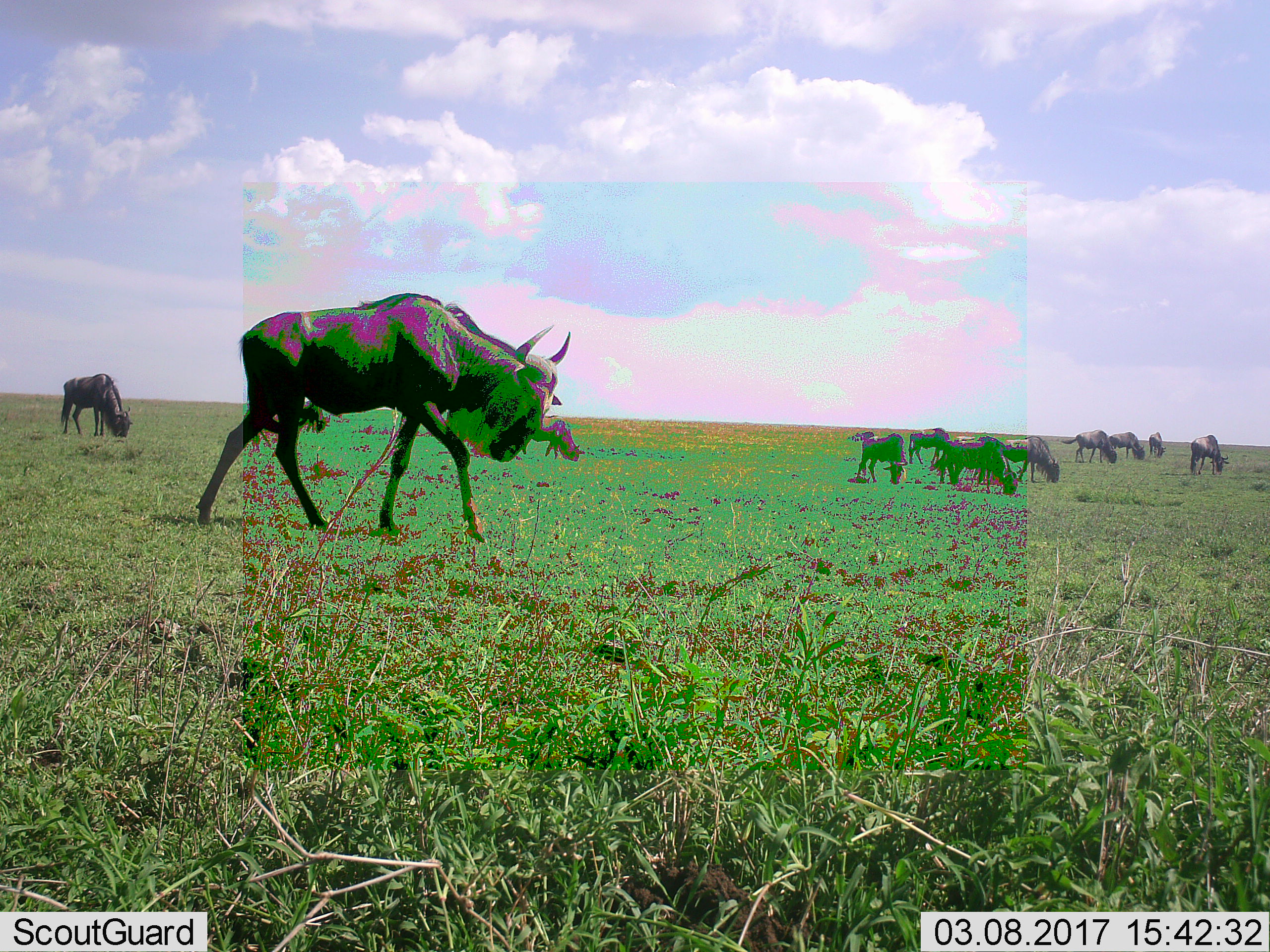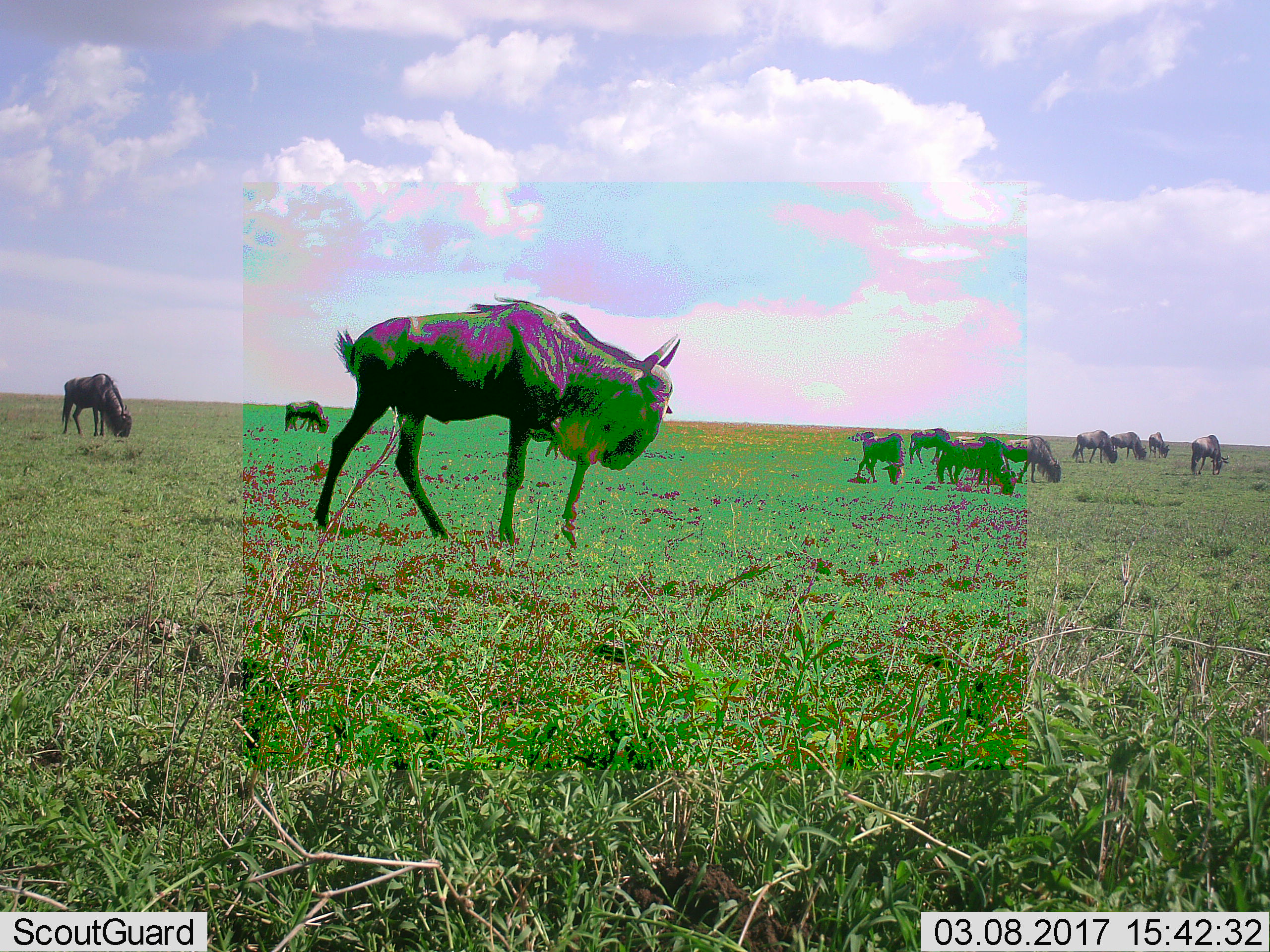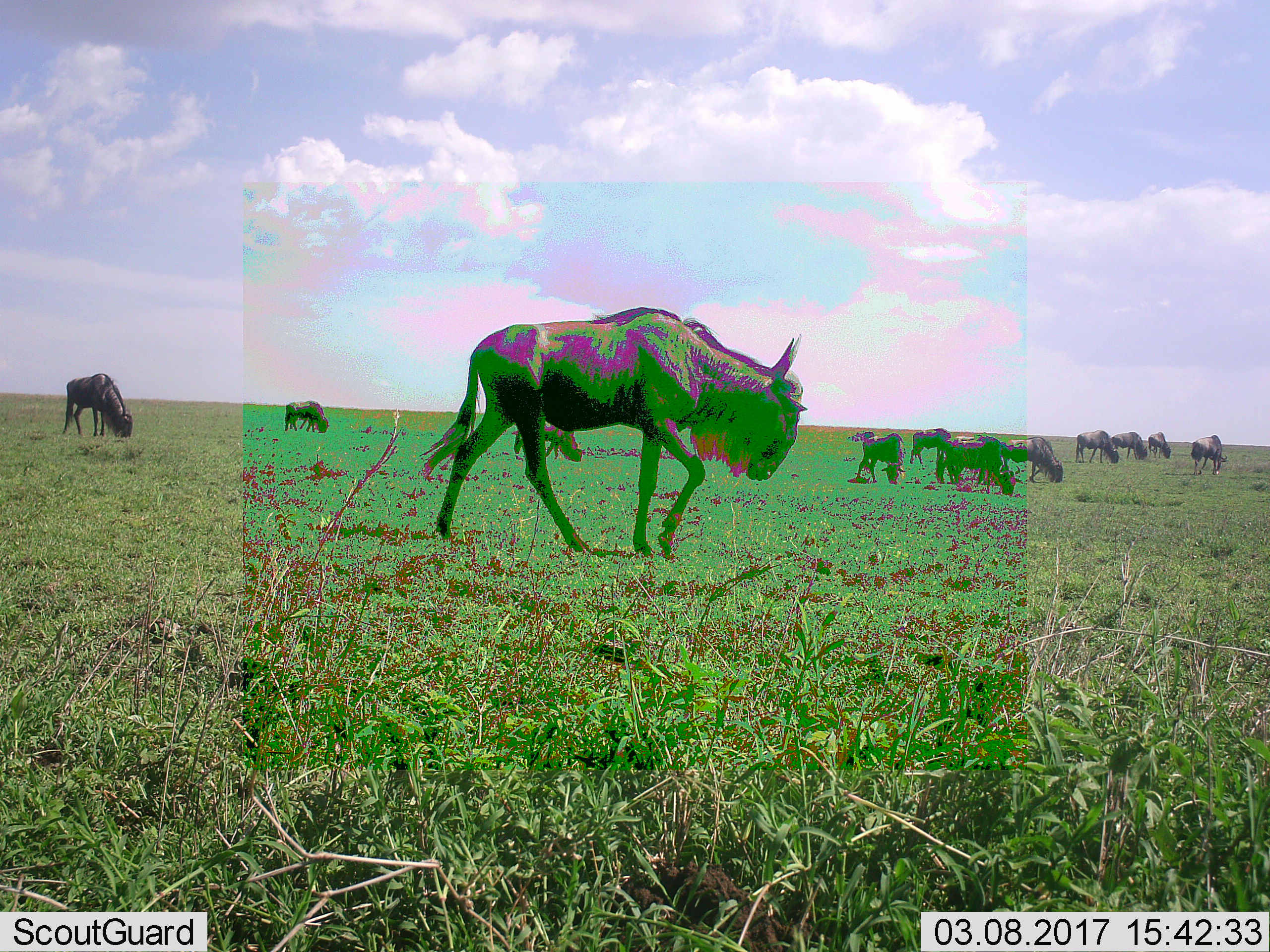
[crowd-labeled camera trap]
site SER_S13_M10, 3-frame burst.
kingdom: Animalia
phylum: Chordata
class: Mammalia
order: Artiodactyla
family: Bovidae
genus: Connochaetes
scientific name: Connochaetes taurinus taurinus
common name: blue wildebeest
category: wildebeestblue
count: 11-50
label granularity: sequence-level